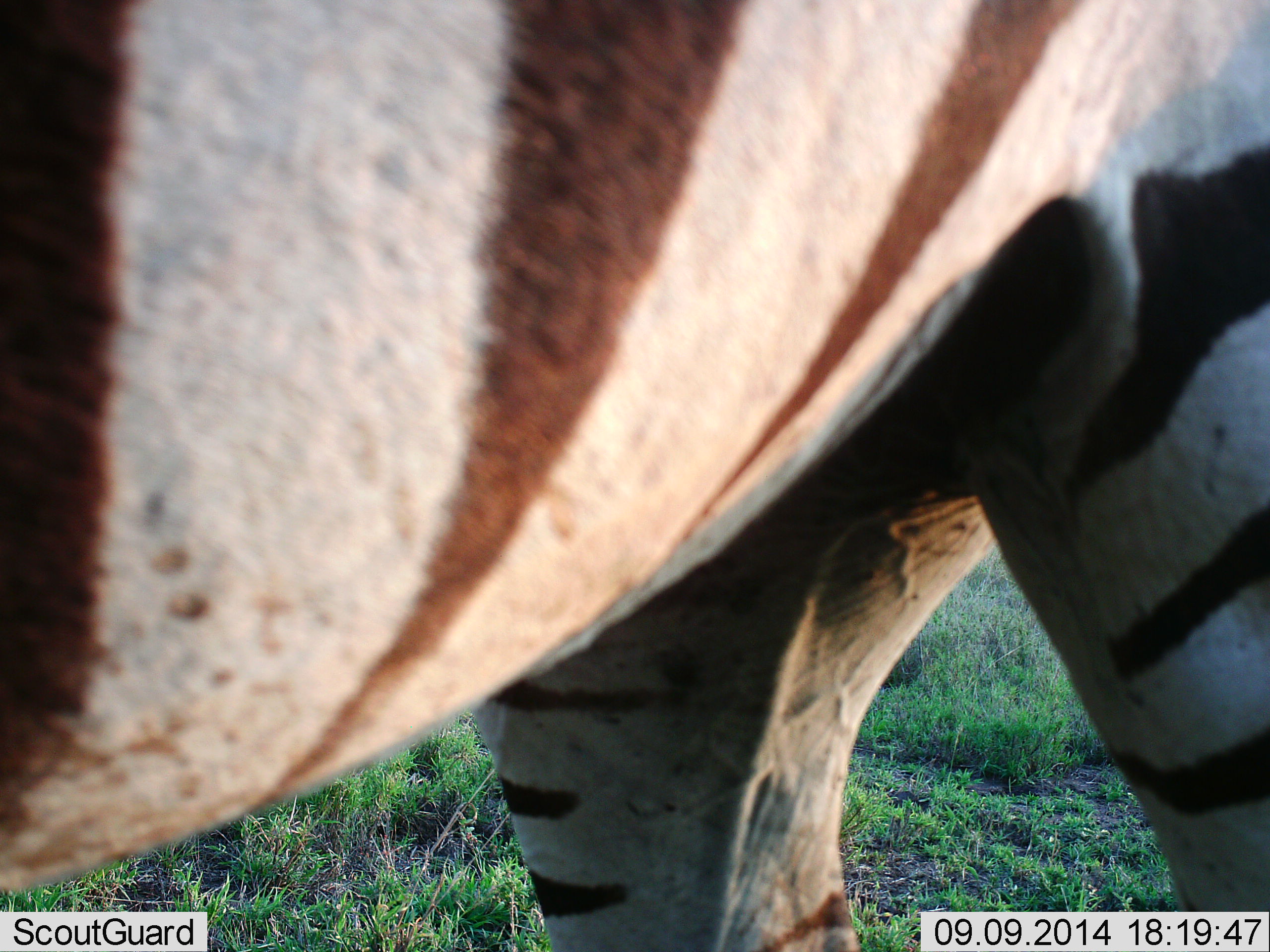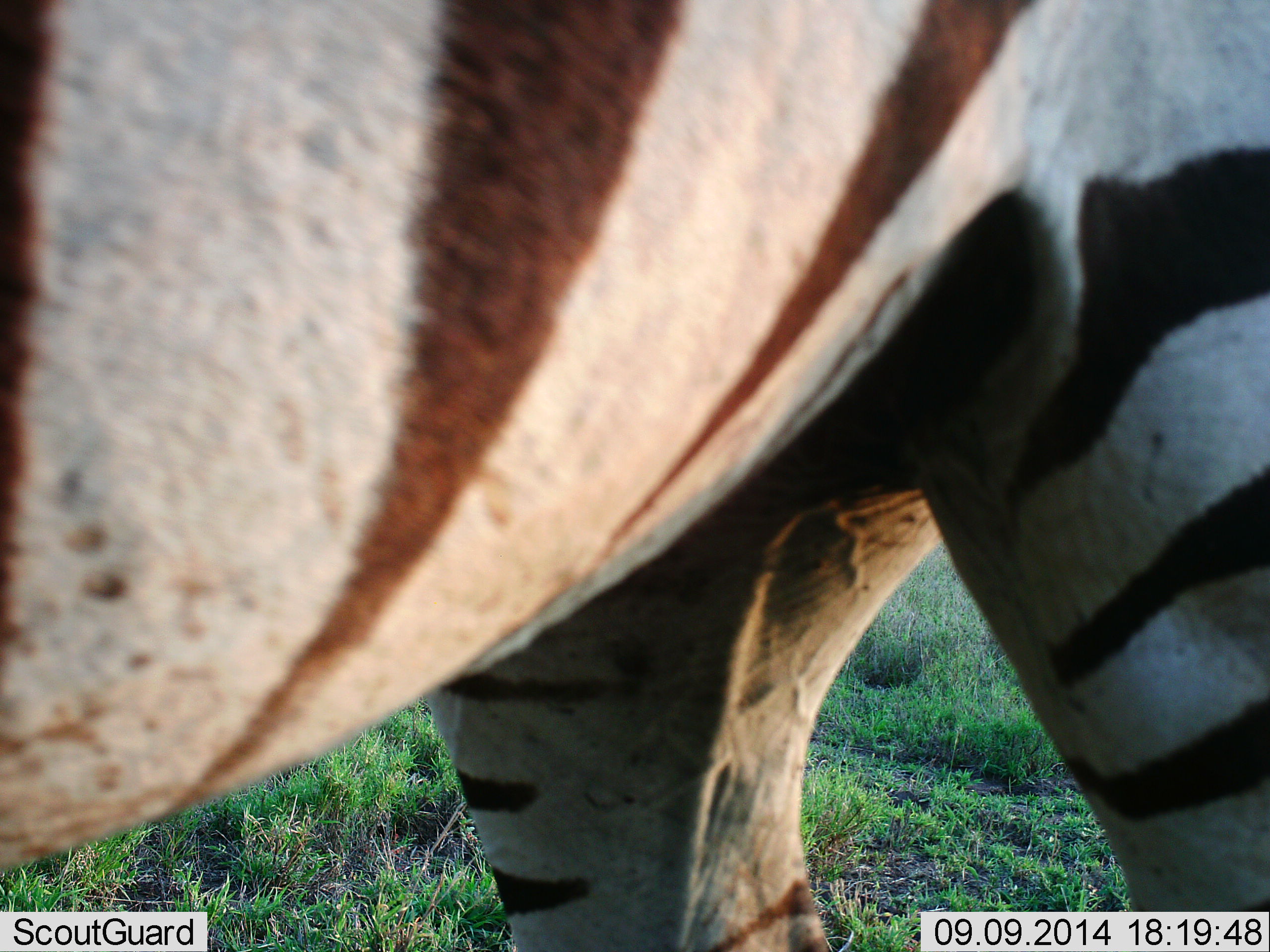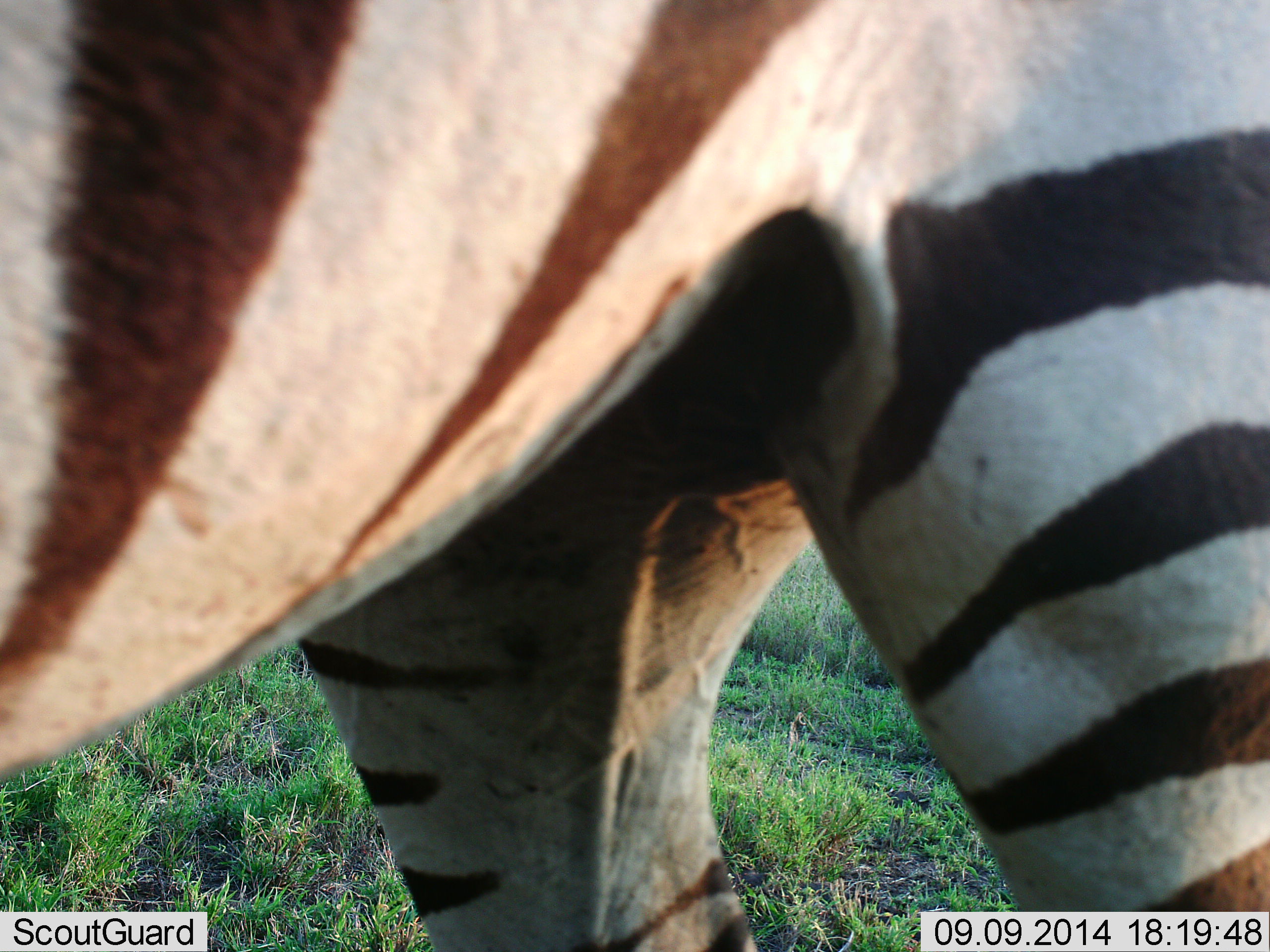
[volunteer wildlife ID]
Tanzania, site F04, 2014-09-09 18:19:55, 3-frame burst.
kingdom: Animalia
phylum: Chordata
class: Mammalia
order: Perissodactyla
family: Equidae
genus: Equus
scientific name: Equus quagga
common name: plains zebra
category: zebra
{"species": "zebra (plains zebra) (Equus quagga)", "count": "1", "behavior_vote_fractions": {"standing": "70%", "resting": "0%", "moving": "20%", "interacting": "0%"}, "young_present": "0%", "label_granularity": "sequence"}